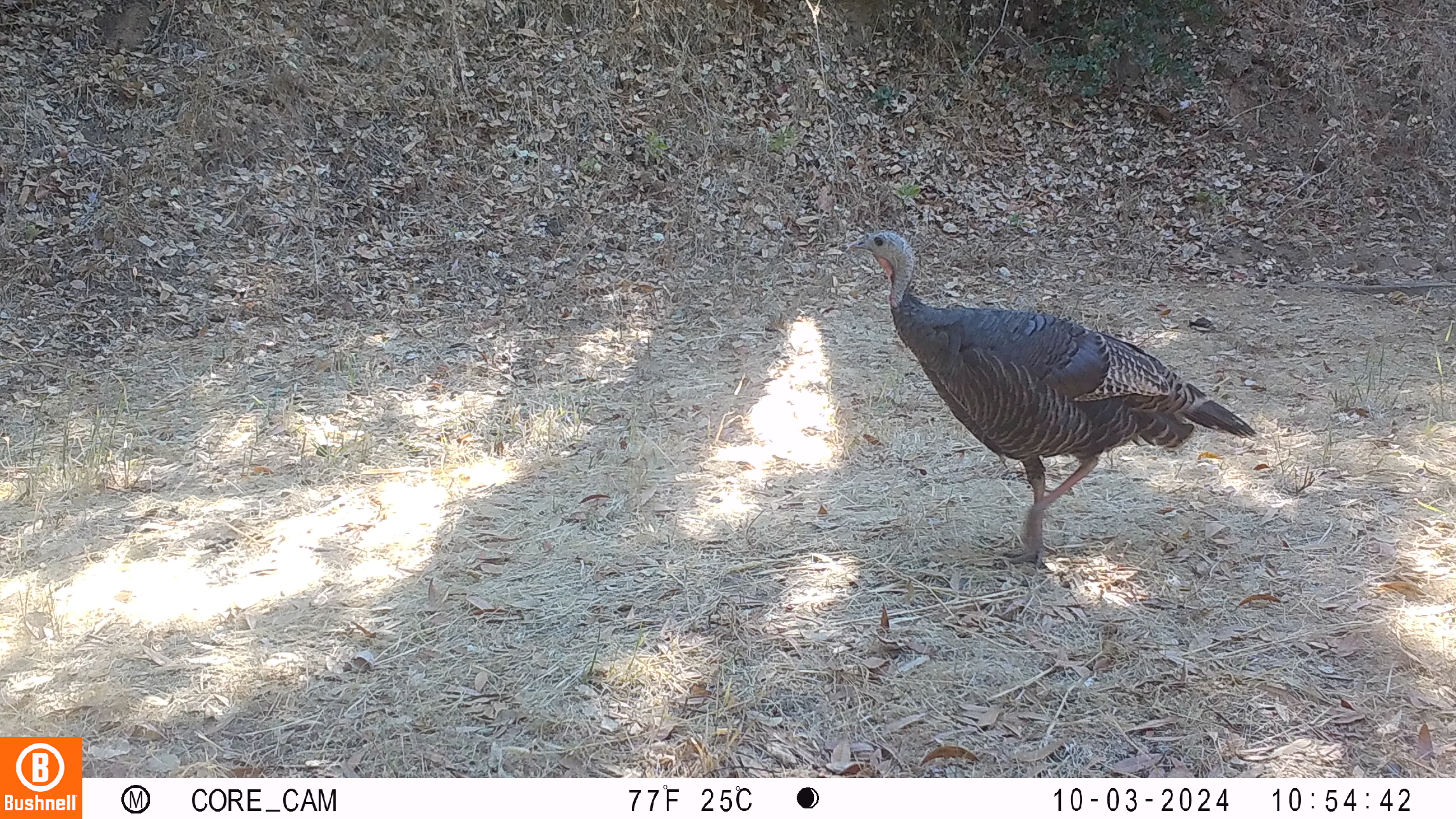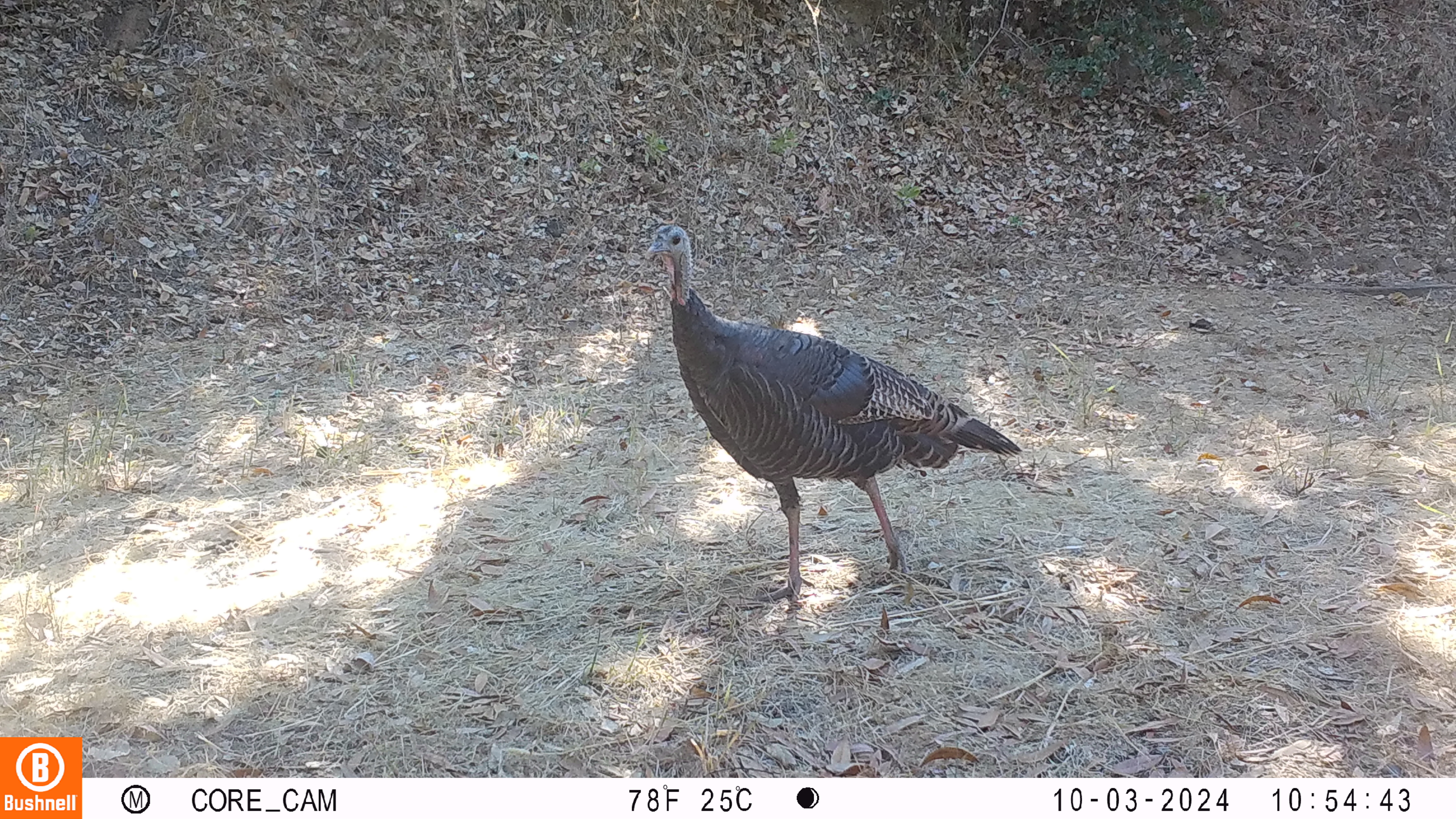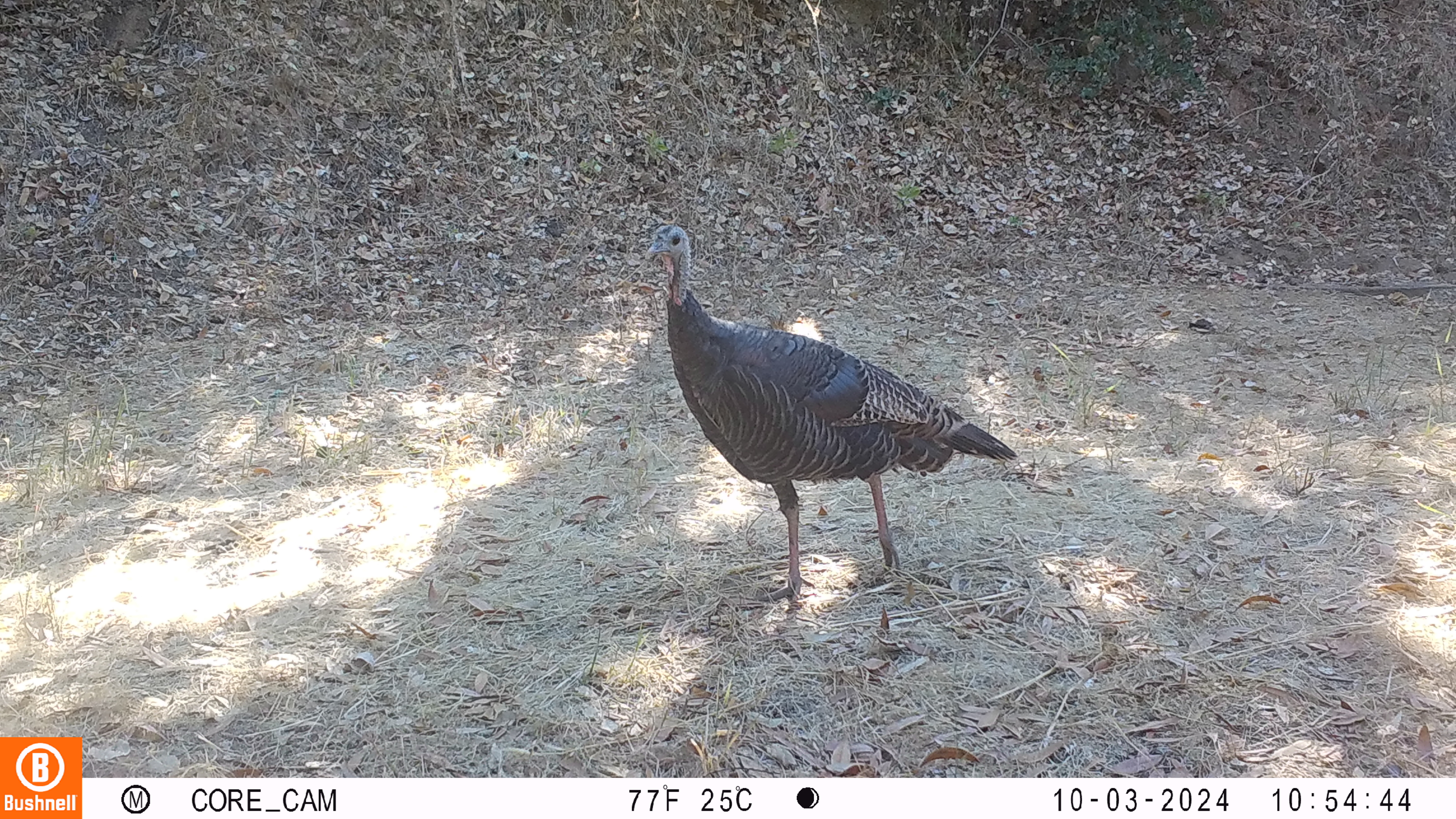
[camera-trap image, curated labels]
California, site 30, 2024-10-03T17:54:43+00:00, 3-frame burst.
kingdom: Animalia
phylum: Chordata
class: Aves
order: Galliformes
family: Phasianidae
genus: Meleagris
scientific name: Meleagris gallopavo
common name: turkey